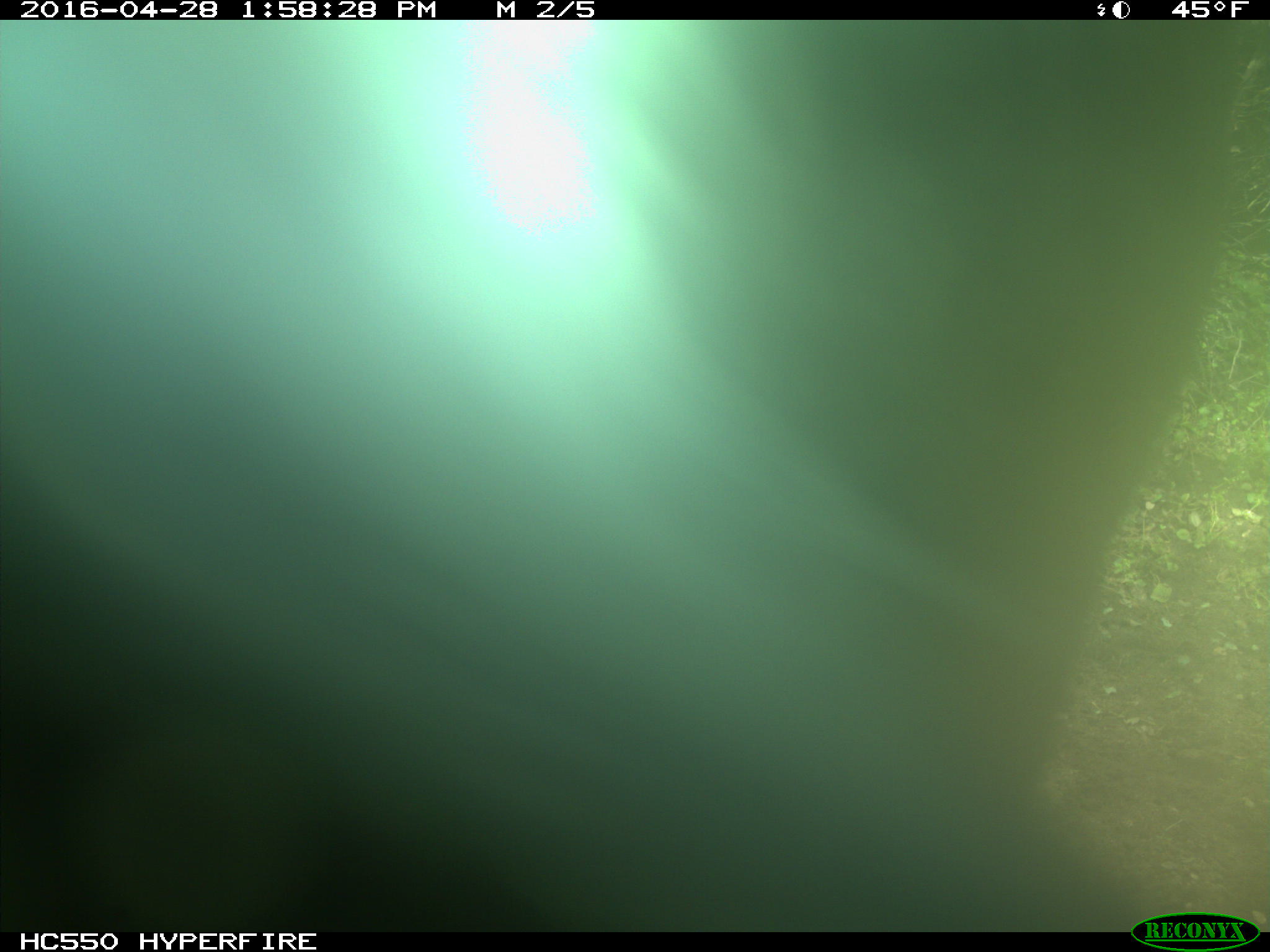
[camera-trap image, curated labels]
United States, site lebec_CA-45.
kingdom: Animalia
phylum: Chordata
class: Mammalia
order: Artiodactyla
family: Bovidae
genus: Bos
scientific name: Bos taurus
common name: domestic cow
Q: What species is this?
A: Bos taurus (domestic cow).